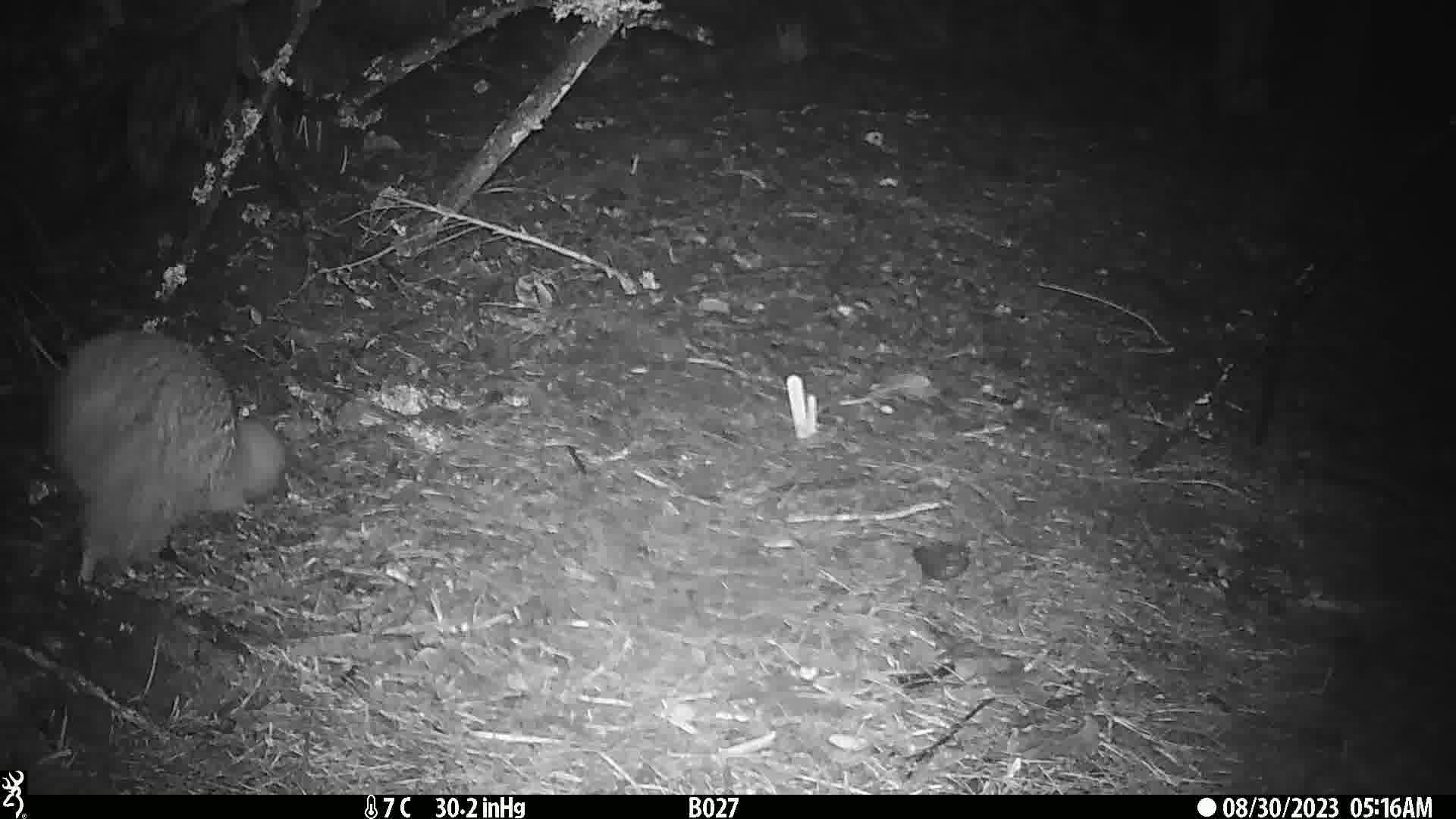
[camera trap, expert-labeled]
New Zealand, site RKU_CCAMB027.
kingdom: Animalia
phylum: Chordata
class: Aves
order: Apterygiformes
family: Apterygidae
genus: Apteryx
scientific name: Apteryx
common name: kiwi